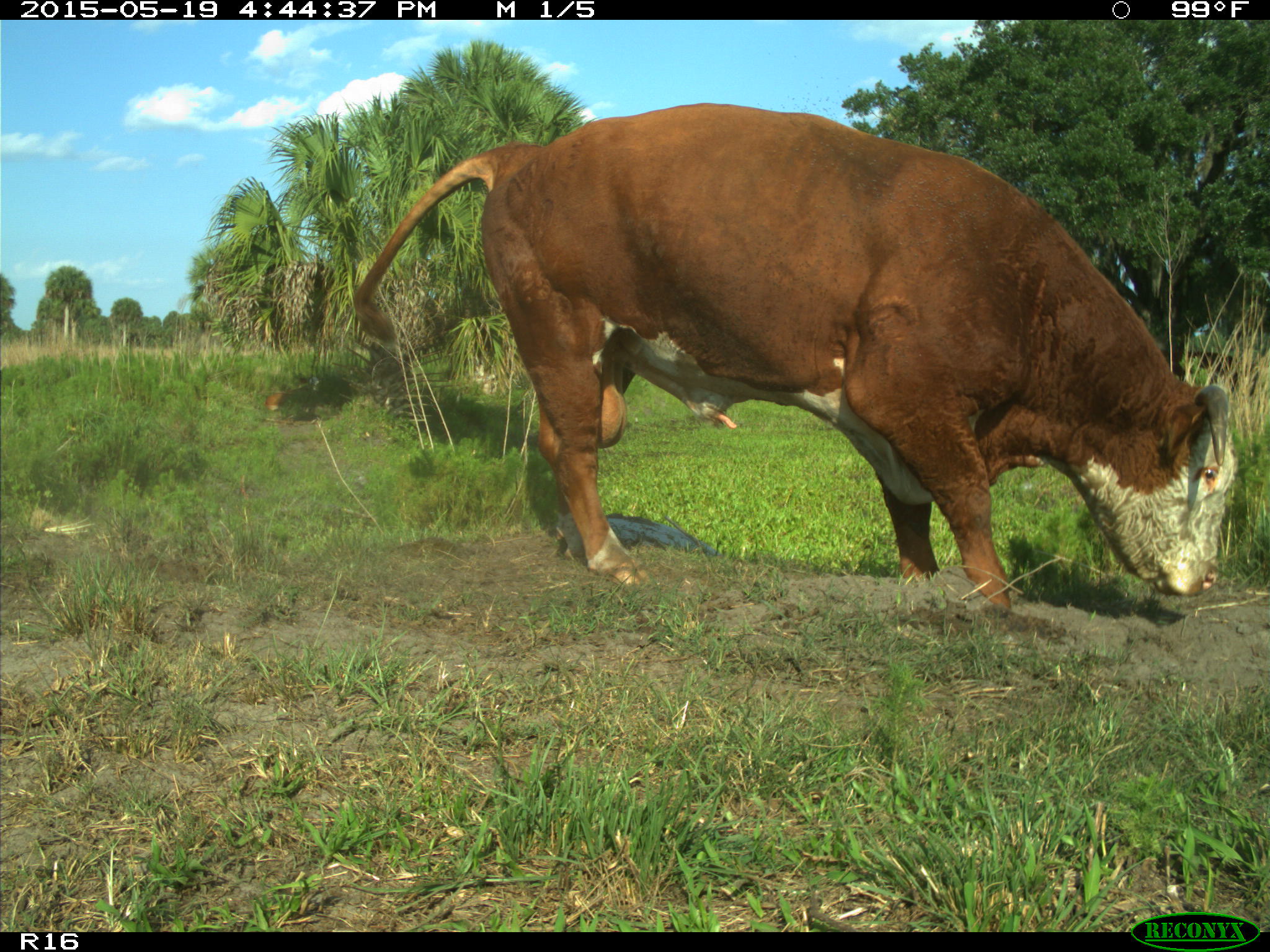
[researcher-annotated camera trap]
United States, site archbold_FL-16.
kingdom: Animalia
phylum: Chordata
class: Mammalia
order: Artiodactyla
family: Bovidae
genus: Bos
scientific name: Bos taurus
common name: domestic cow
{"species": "Bos taurus (domestic cow)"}